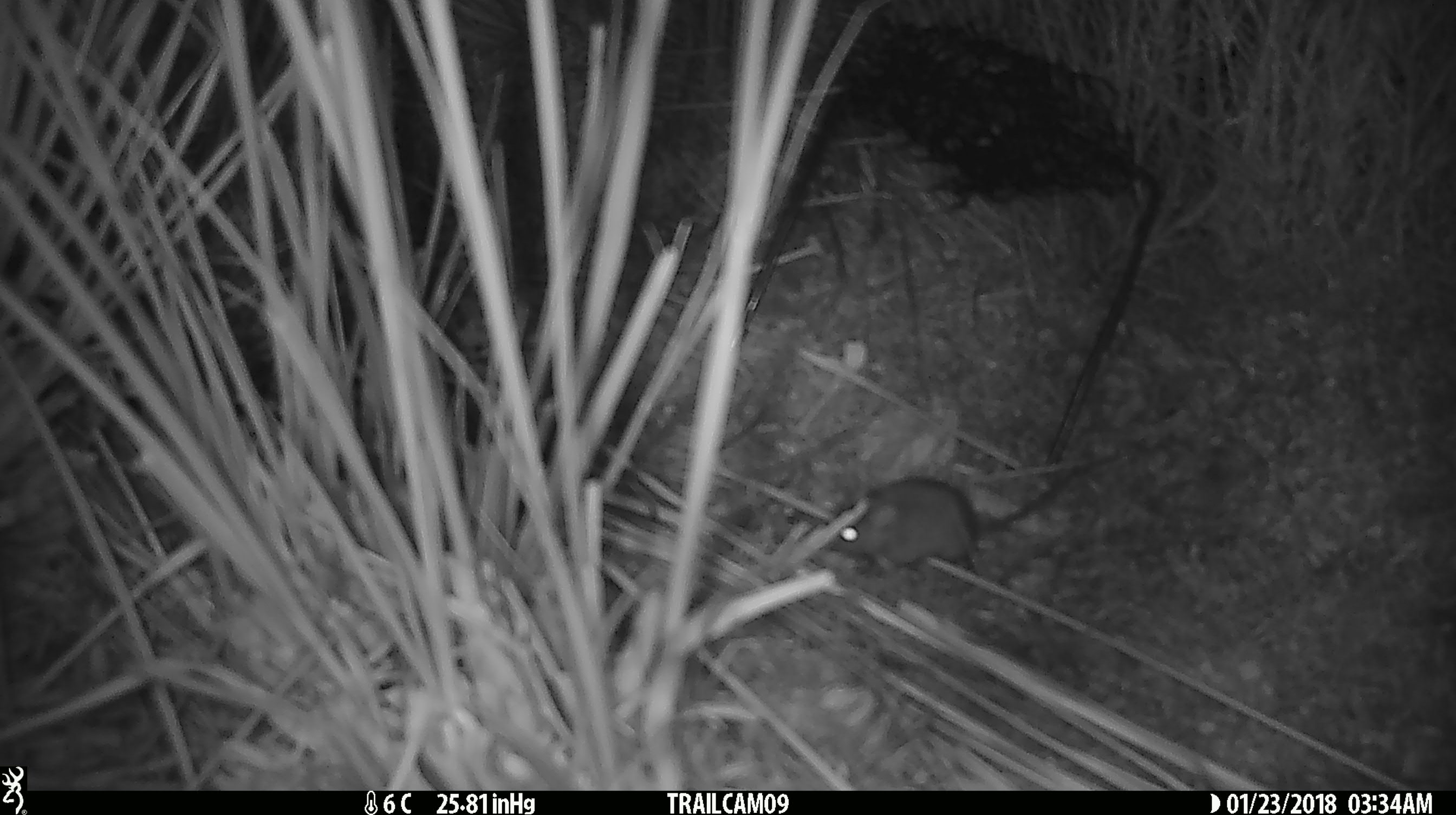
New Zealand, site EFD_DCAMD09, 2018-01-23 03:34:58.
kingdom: Animalia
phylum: Chordata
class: Mammalia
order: Rodentia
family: Muridae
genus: Mus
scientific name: Mus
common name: mouse